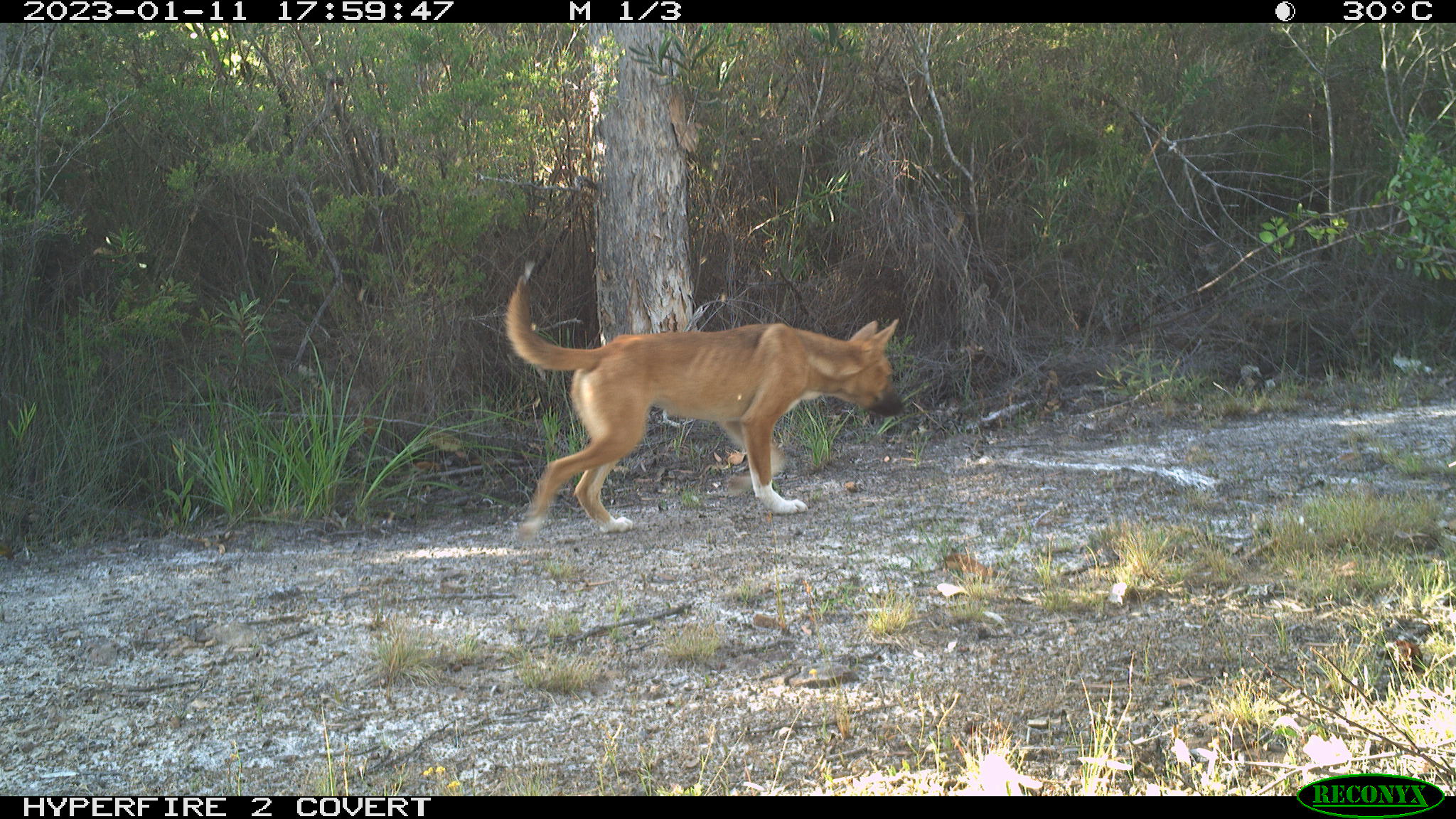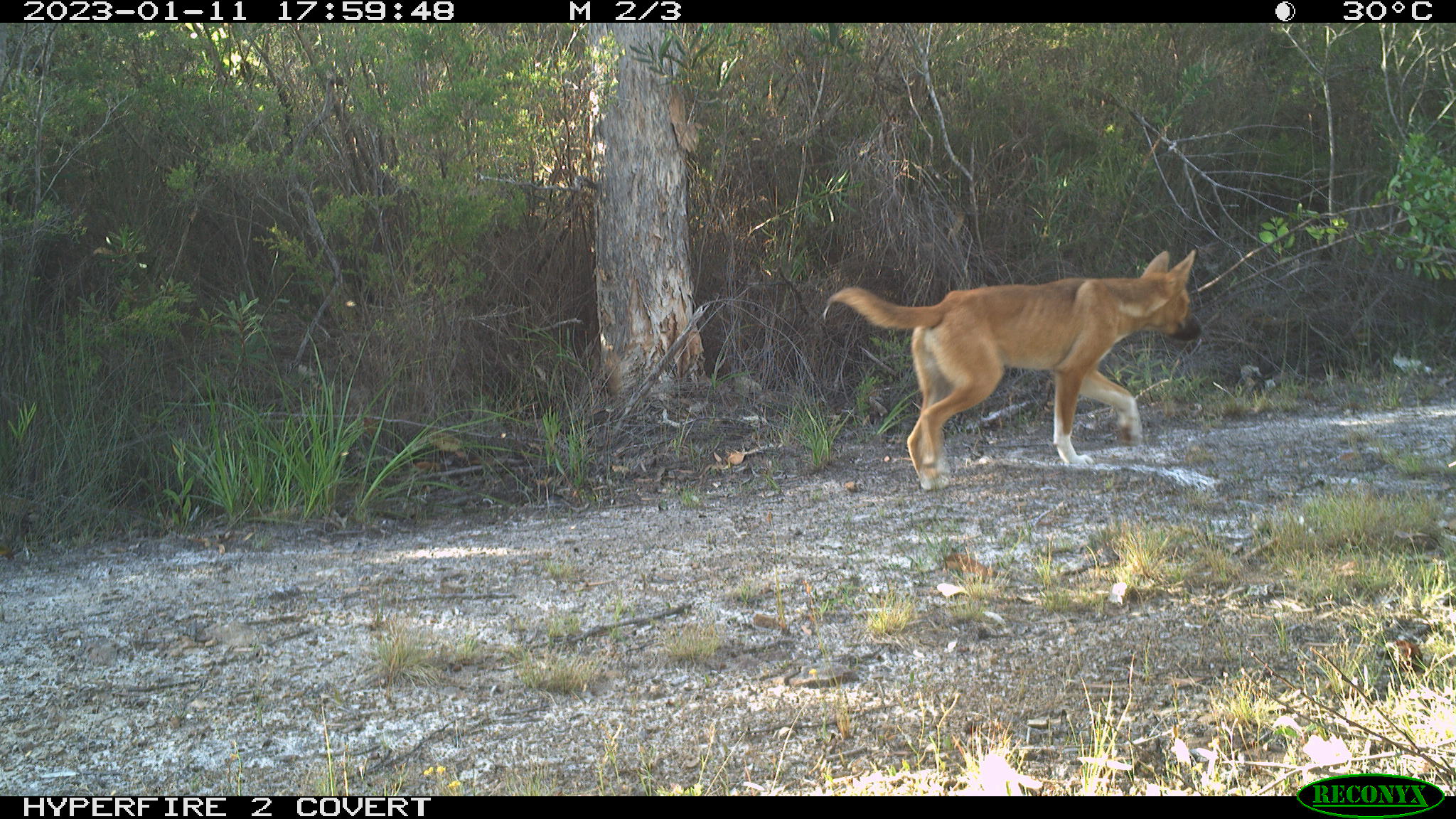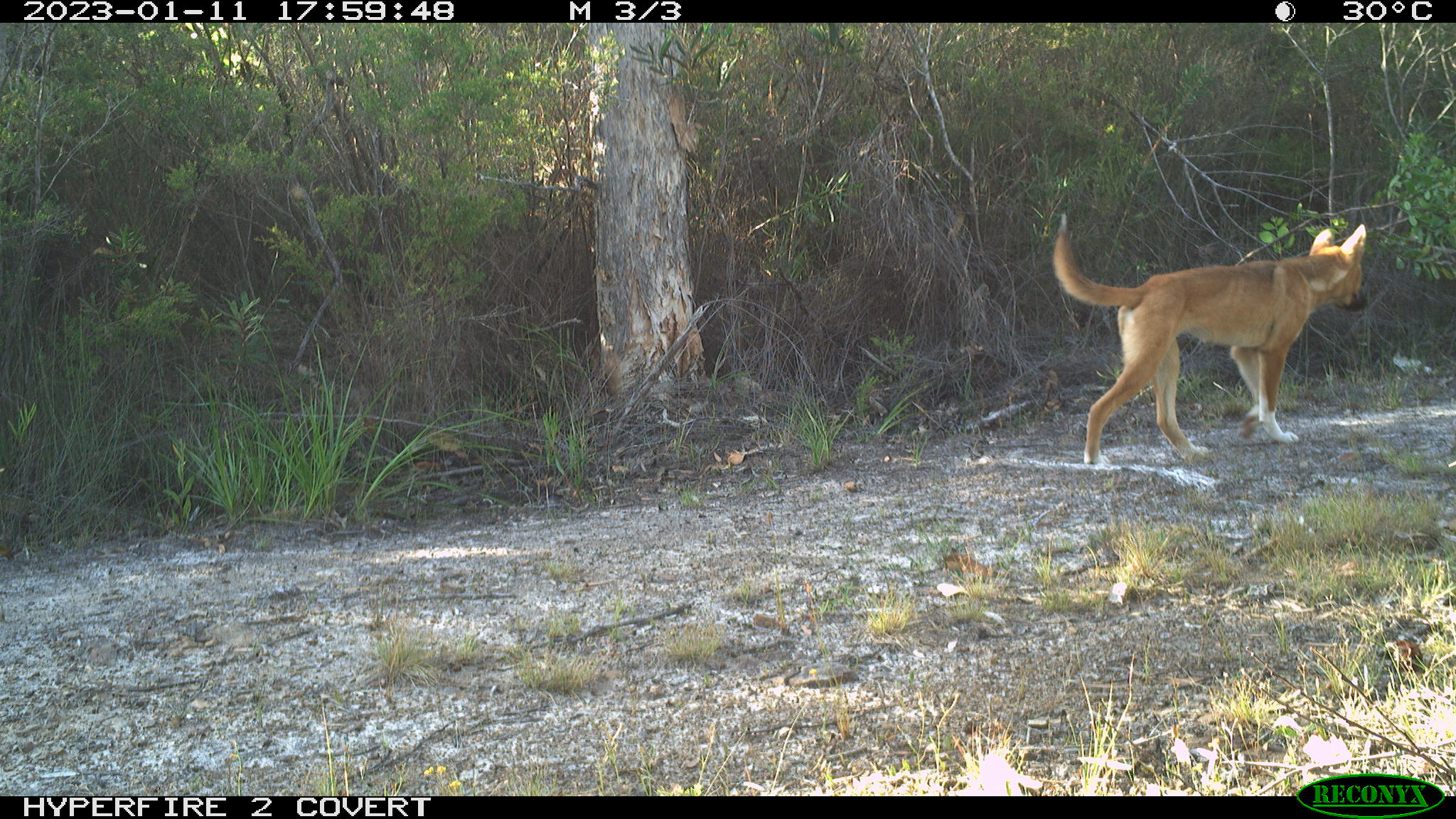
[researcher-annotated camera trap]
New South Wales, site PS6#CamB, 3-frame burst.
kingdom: Animalia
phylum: Chordata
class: Mammalia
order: Carnivora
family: Canidae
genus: Canis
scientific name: Canis familiaris dingo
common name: dingo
Dingo (Canis familiaris dingo).